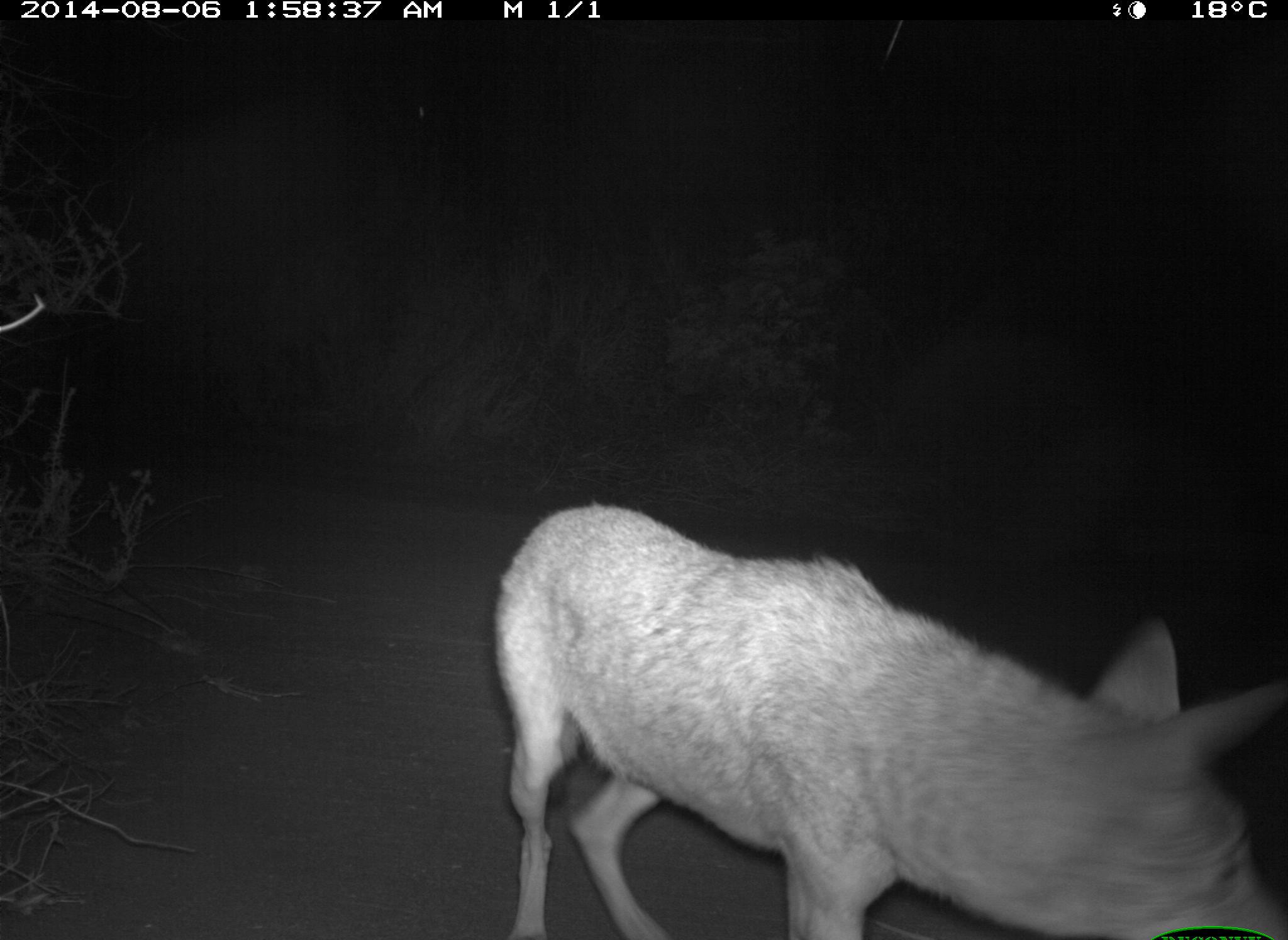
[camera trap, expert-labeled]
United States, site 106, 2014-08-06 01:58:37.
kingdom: Animalia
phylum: Chordata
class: Mammalia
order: Carnivora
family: Canidae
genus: Canis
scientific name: Canis latrans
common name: coyote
Coyote (Canis latrans).